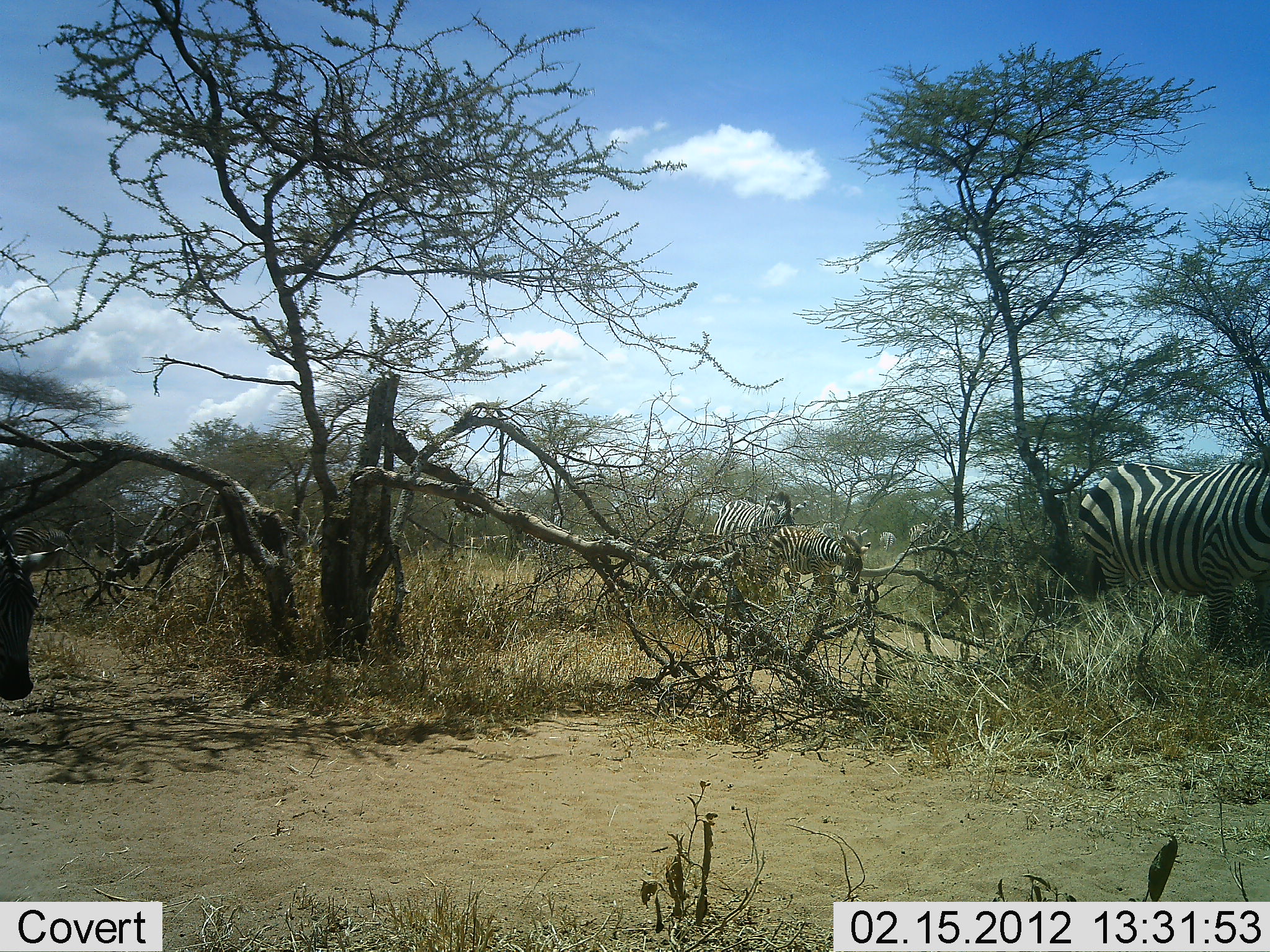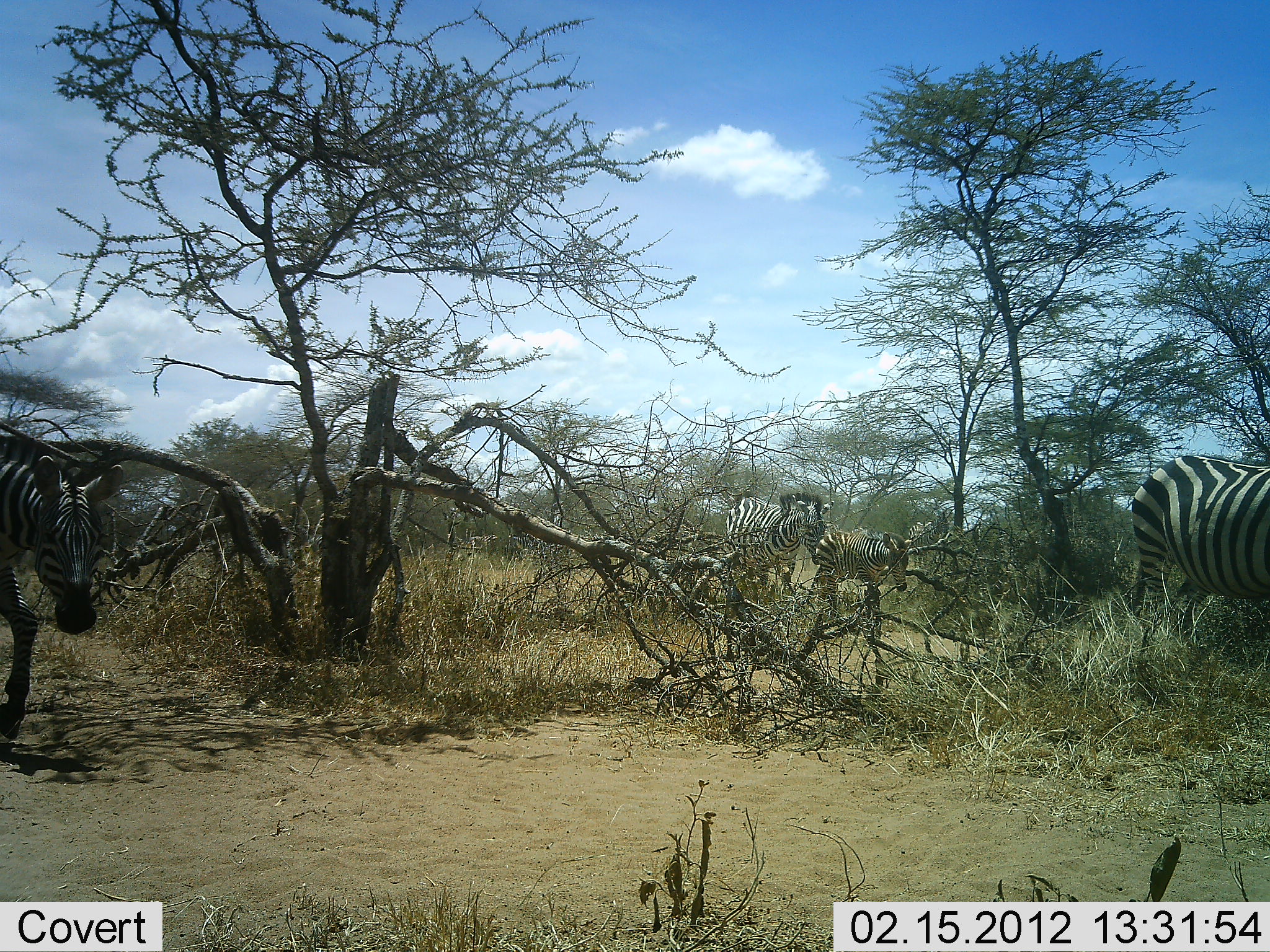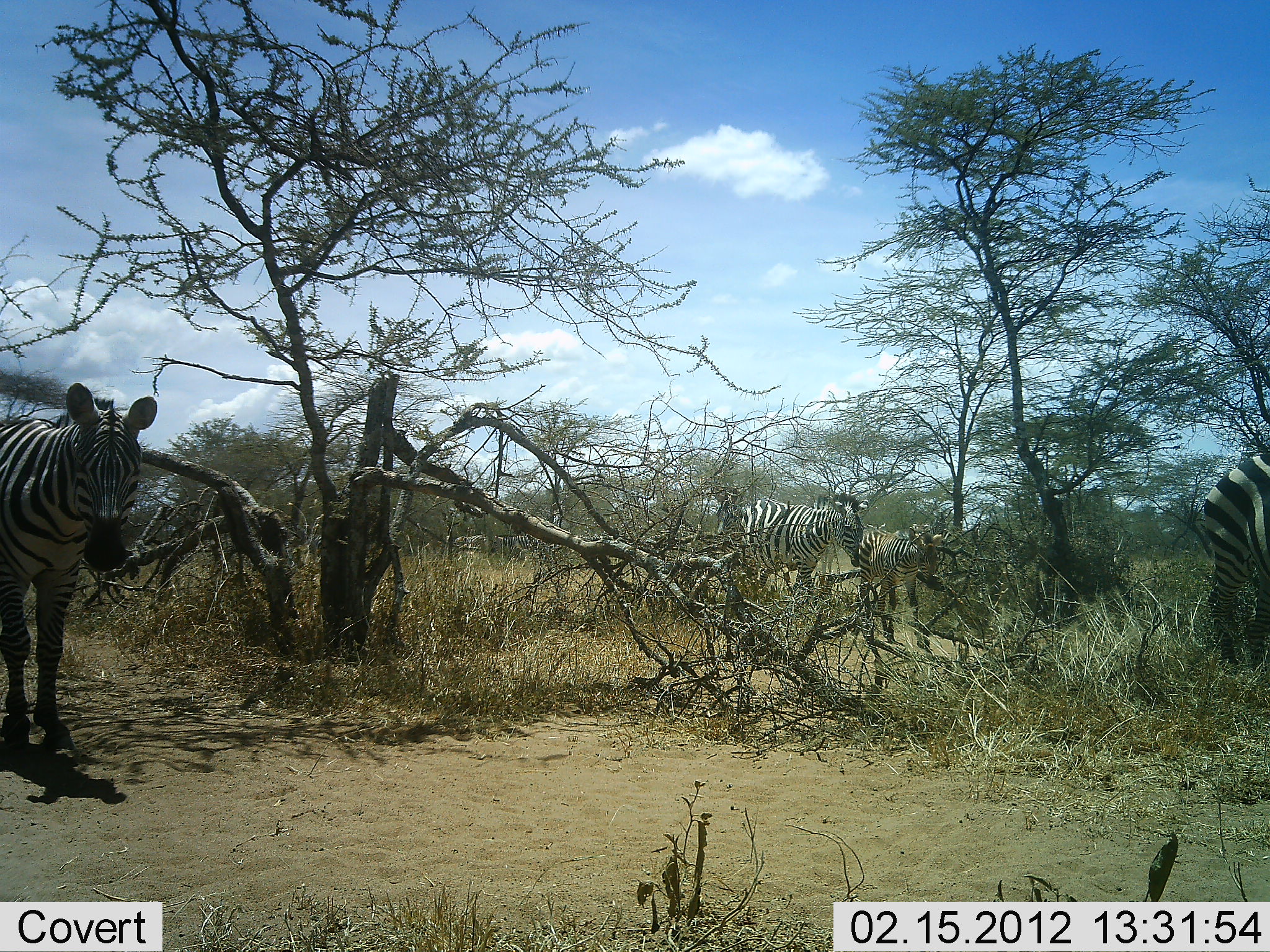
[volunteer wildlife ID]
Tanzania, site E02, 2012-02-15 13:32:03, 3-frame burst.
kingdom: Animalia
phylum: Chordata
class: Mammalia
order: Perissodactyla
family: Equidae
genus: Equus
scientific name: Equus quagga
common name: plains zebra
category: zebra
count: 4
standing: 14%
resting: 0%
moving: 100%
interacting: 0%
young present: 64%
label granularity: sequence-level